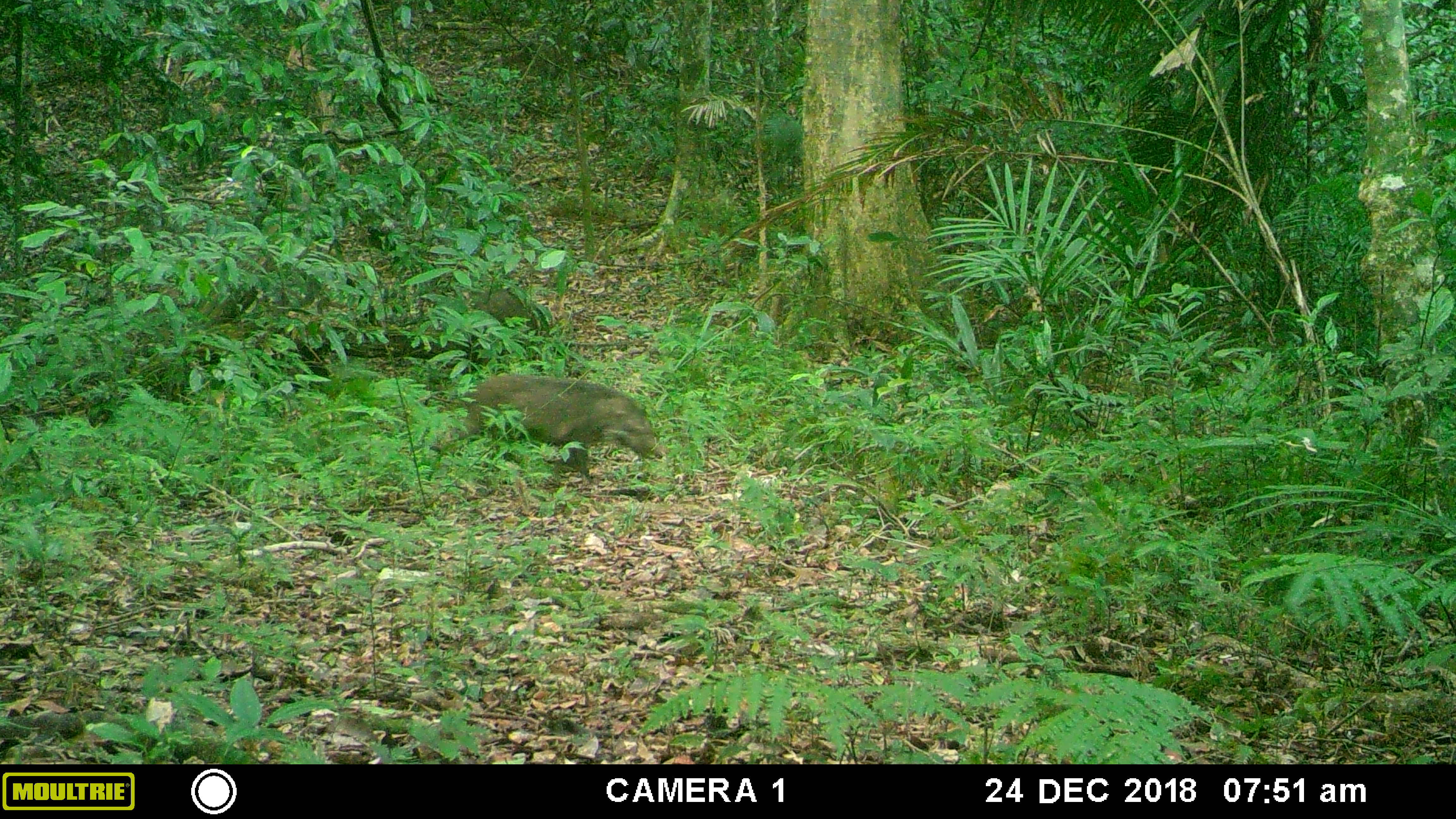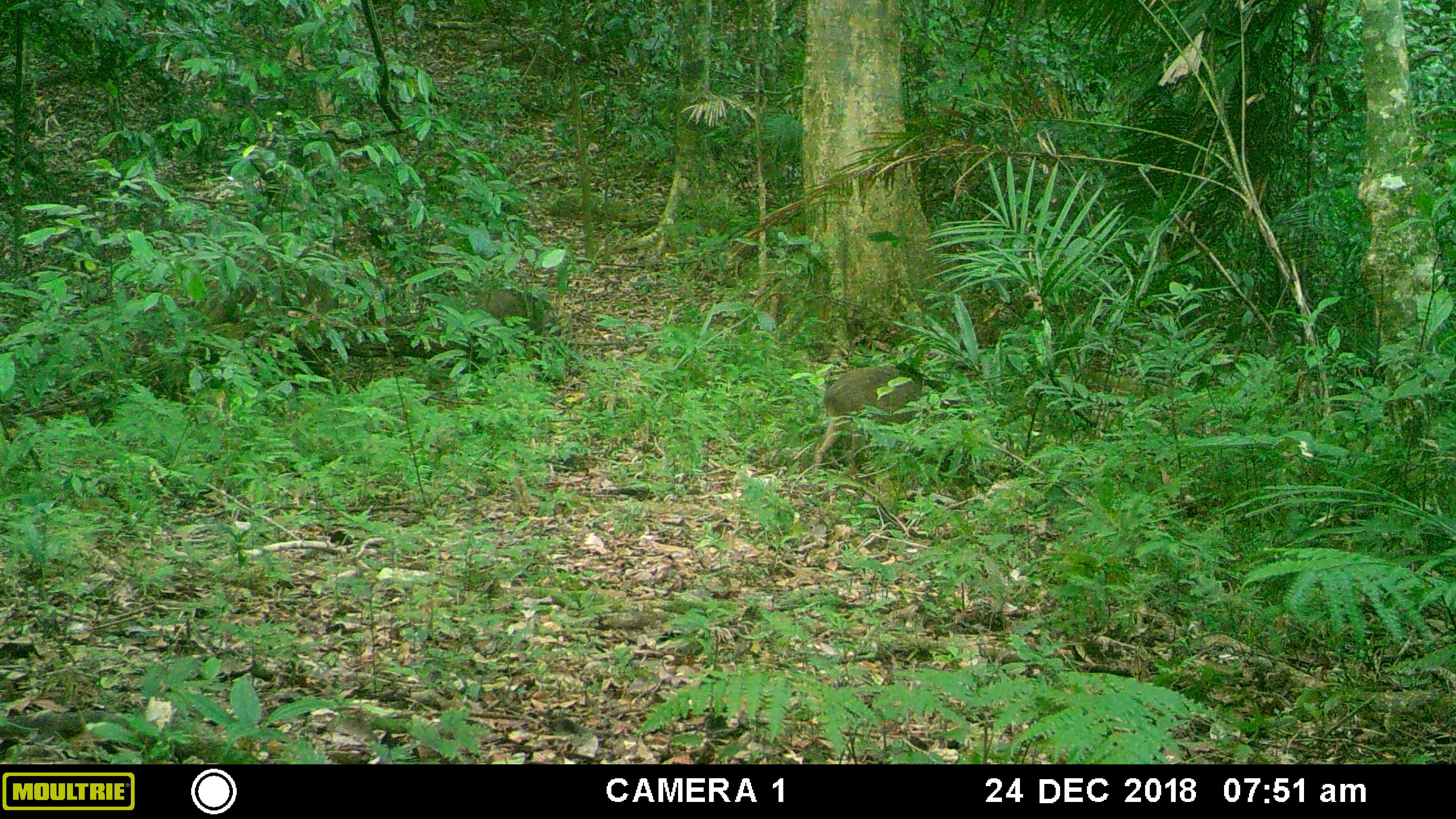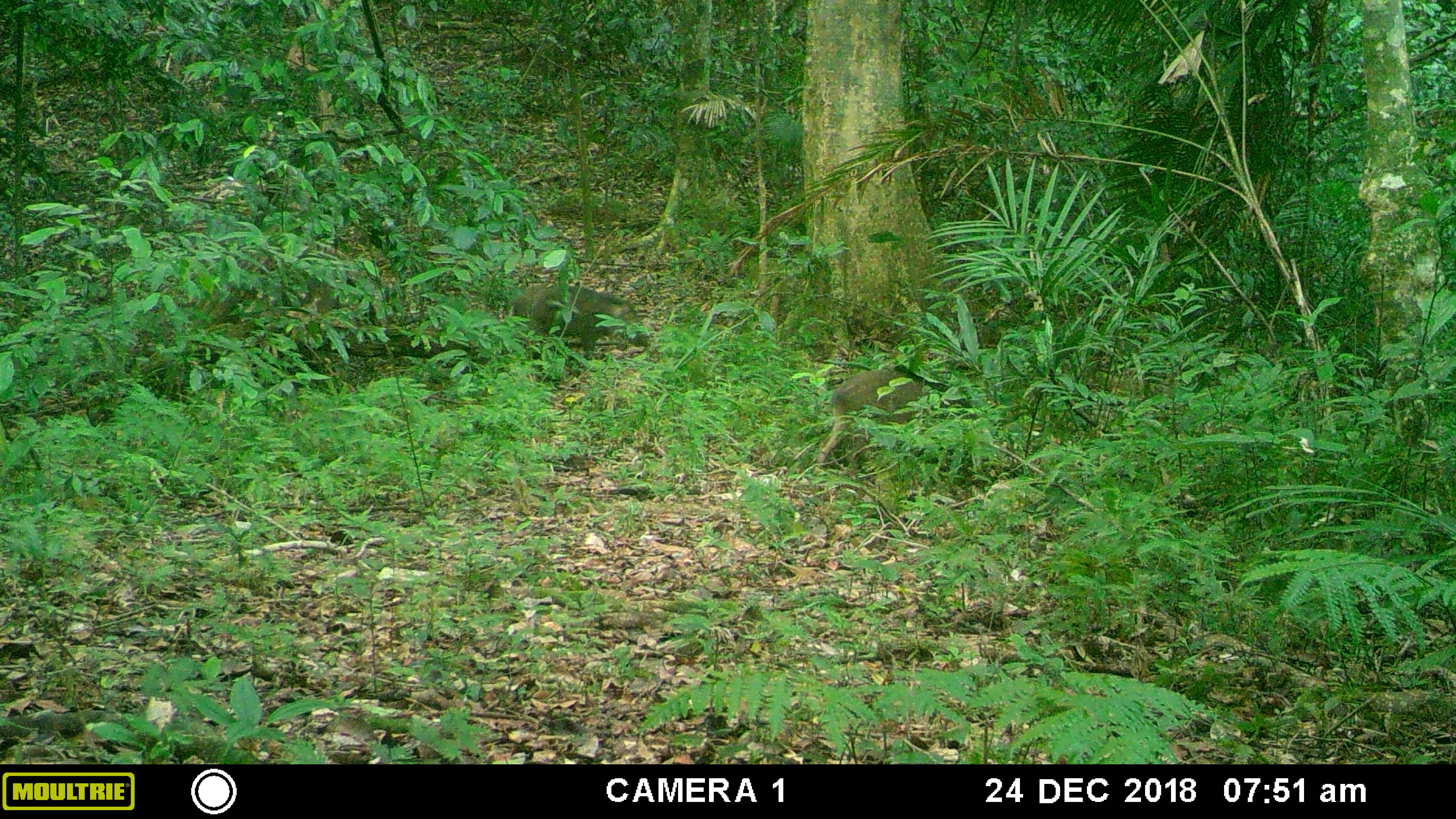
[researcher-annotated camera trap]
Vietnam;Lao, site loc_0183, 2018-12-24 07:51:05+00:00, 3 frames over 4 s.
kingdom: Animalia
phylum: Chordata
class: Mammalia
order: Artiodactyla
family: Suidae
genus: Sus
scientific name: Sus scrofa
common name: eurasian wild pig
Eurasian wild pig (Sus scrofa). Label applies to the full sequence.